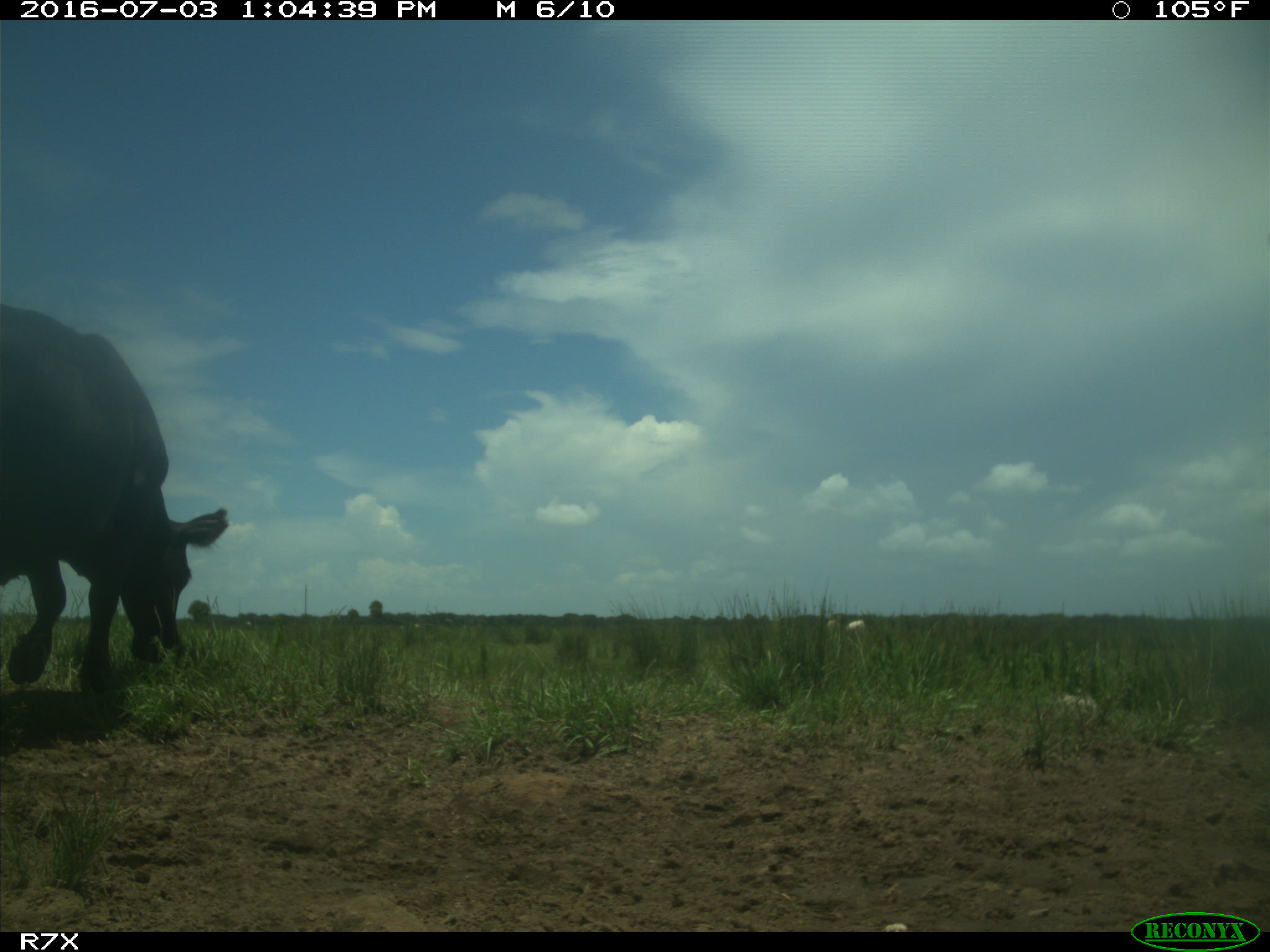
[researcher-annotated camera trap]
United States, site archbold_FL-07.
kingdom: Animalia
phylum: Chordata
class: Mammalia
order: Artiodactyla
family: Bovidae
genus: Bos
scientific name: Bos taurus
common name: domestic cow